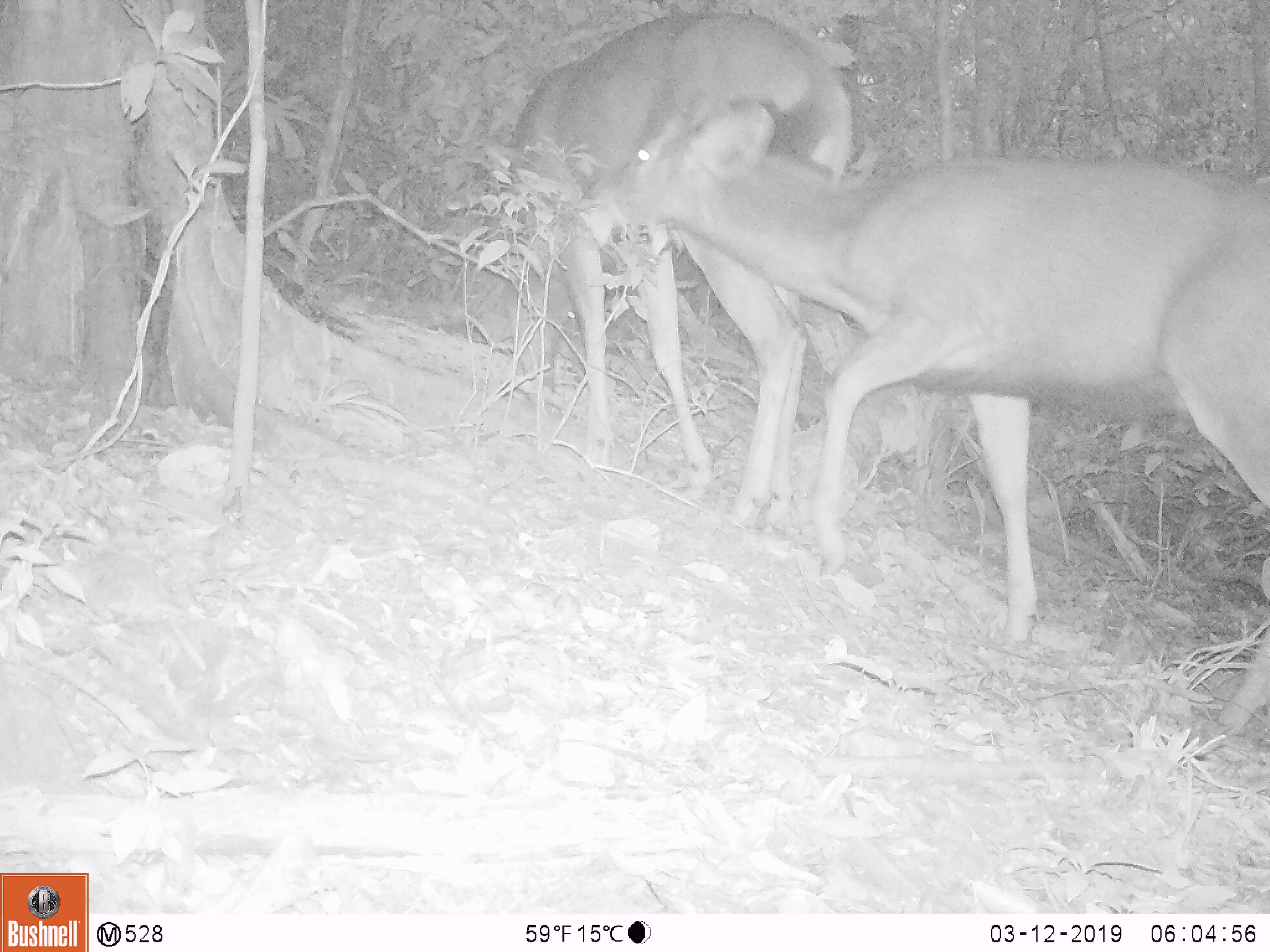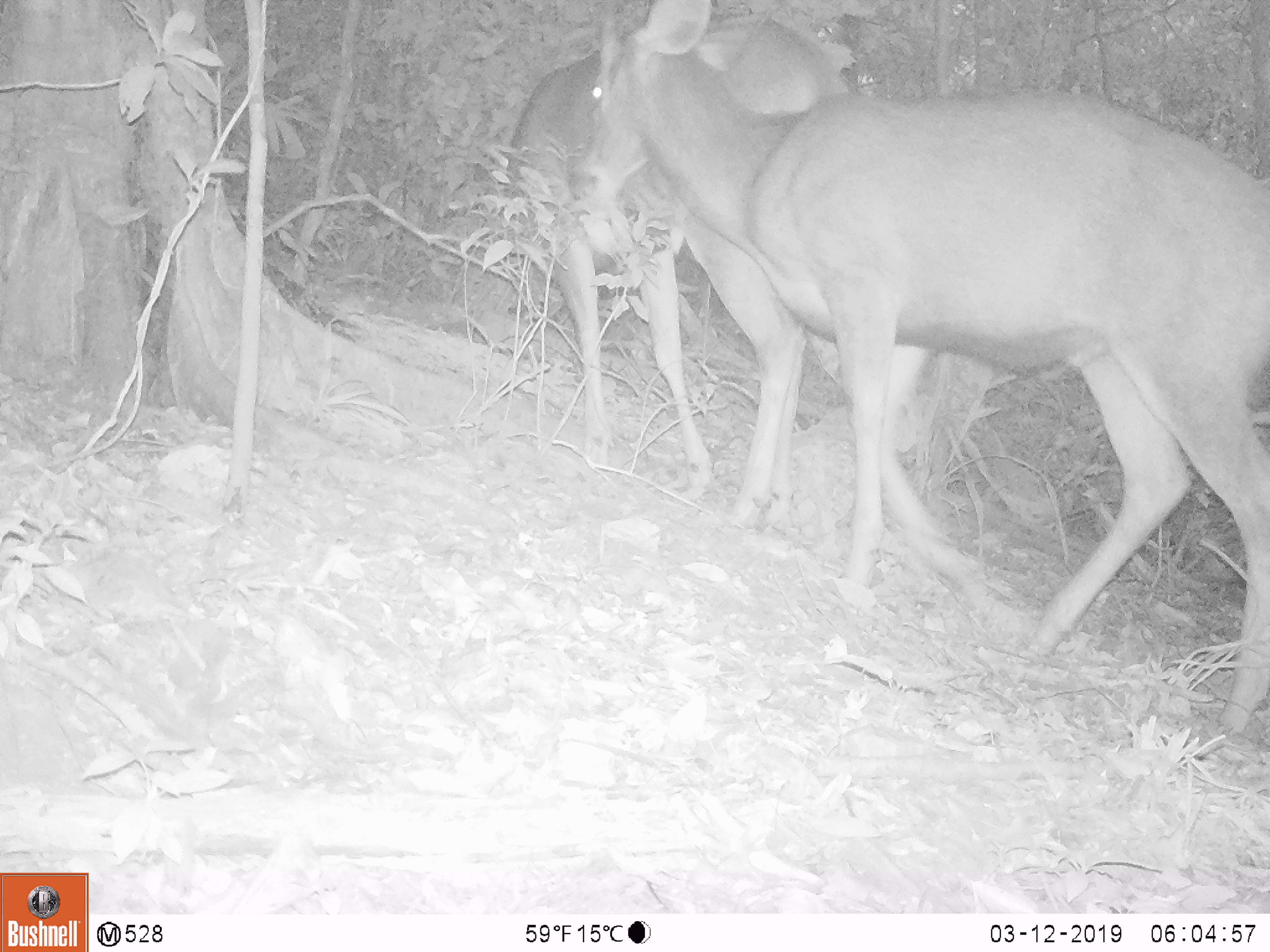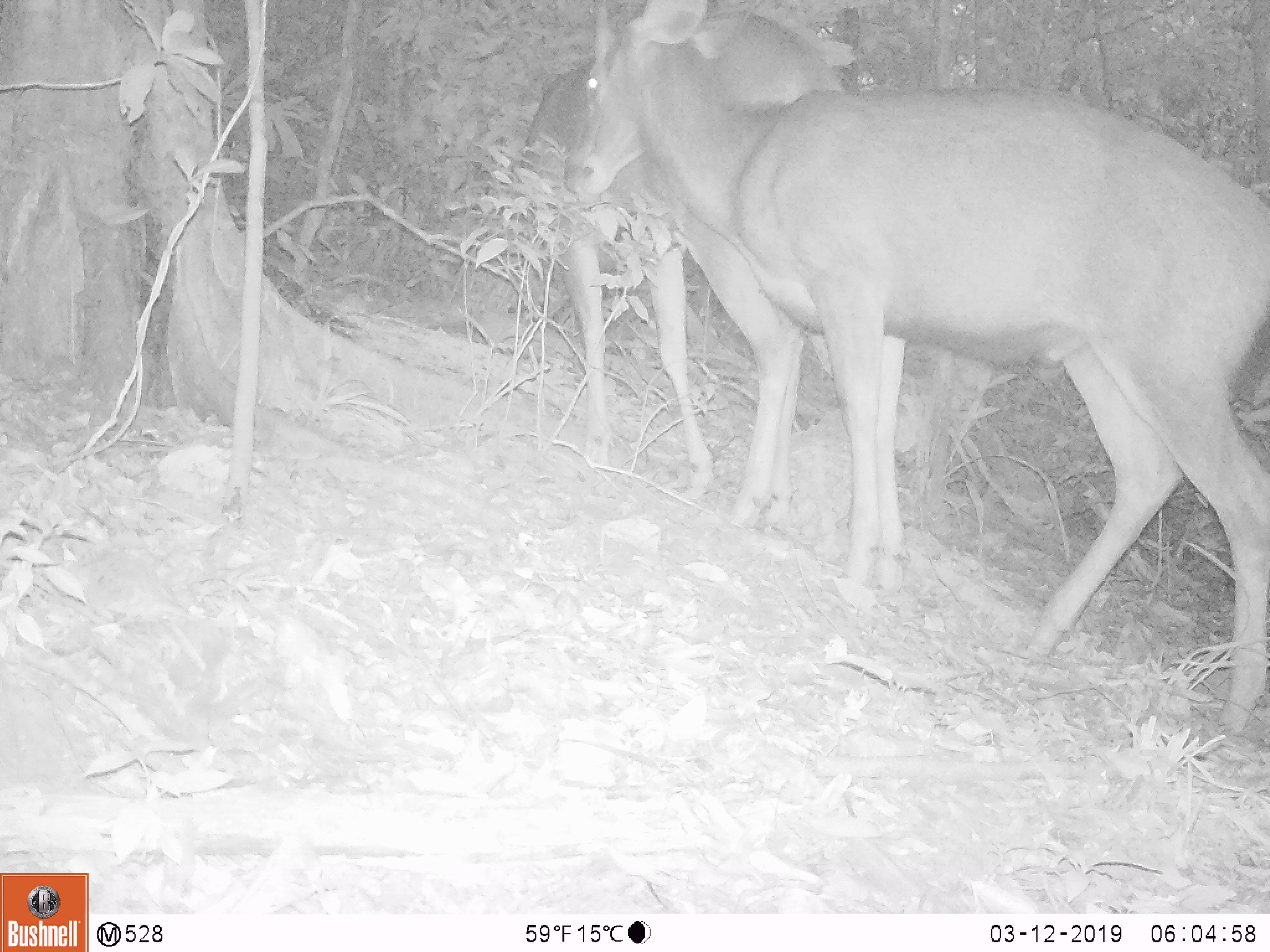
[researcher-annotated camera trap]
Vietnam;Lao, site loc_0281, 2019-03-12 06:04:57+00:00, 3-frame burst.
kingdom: Animalia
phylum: Chordata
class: Mammalia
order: Artiodactyla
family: Cervidae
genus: Rusa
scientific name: Rusa unicolor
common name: sambar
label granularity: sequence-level